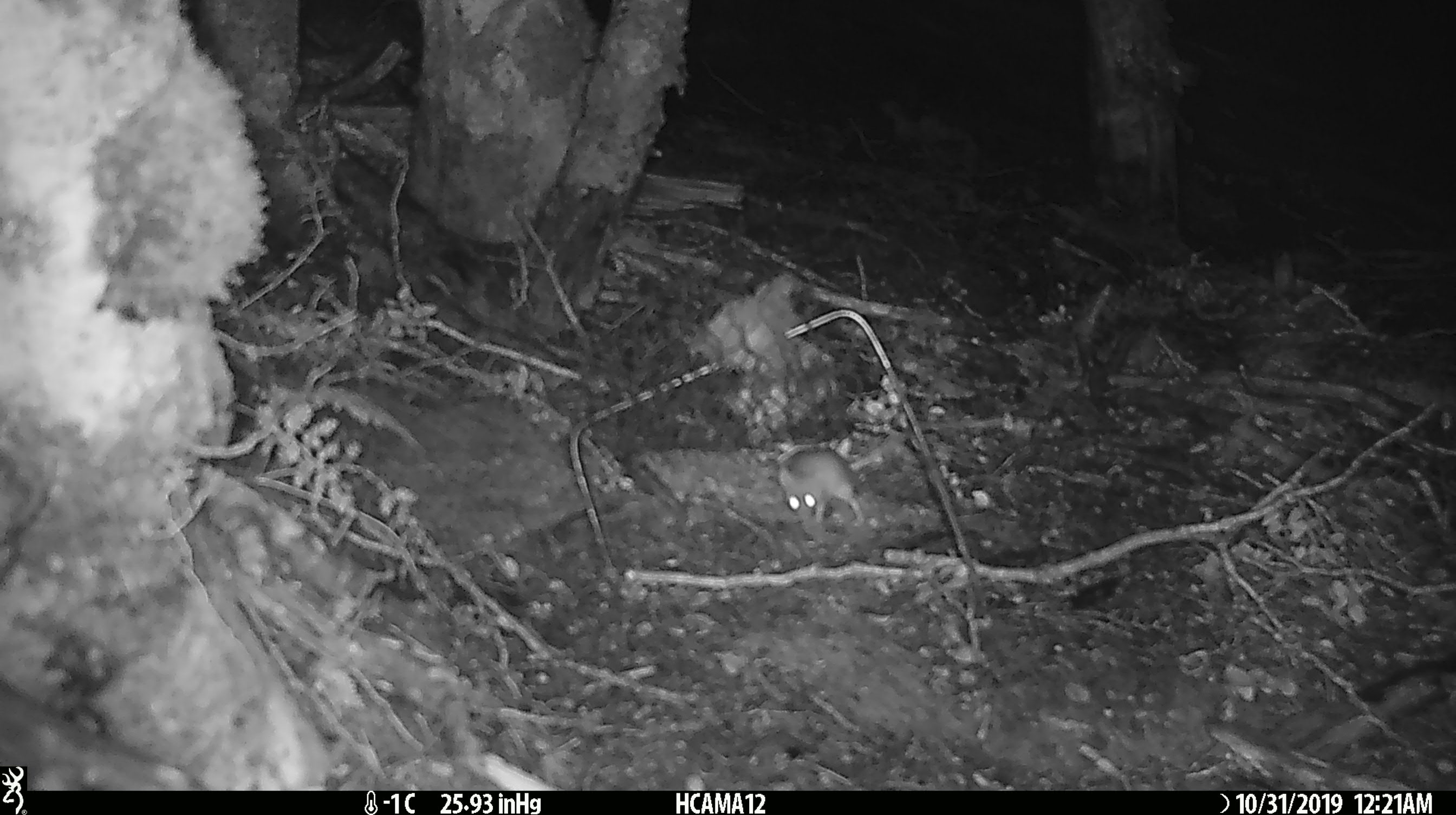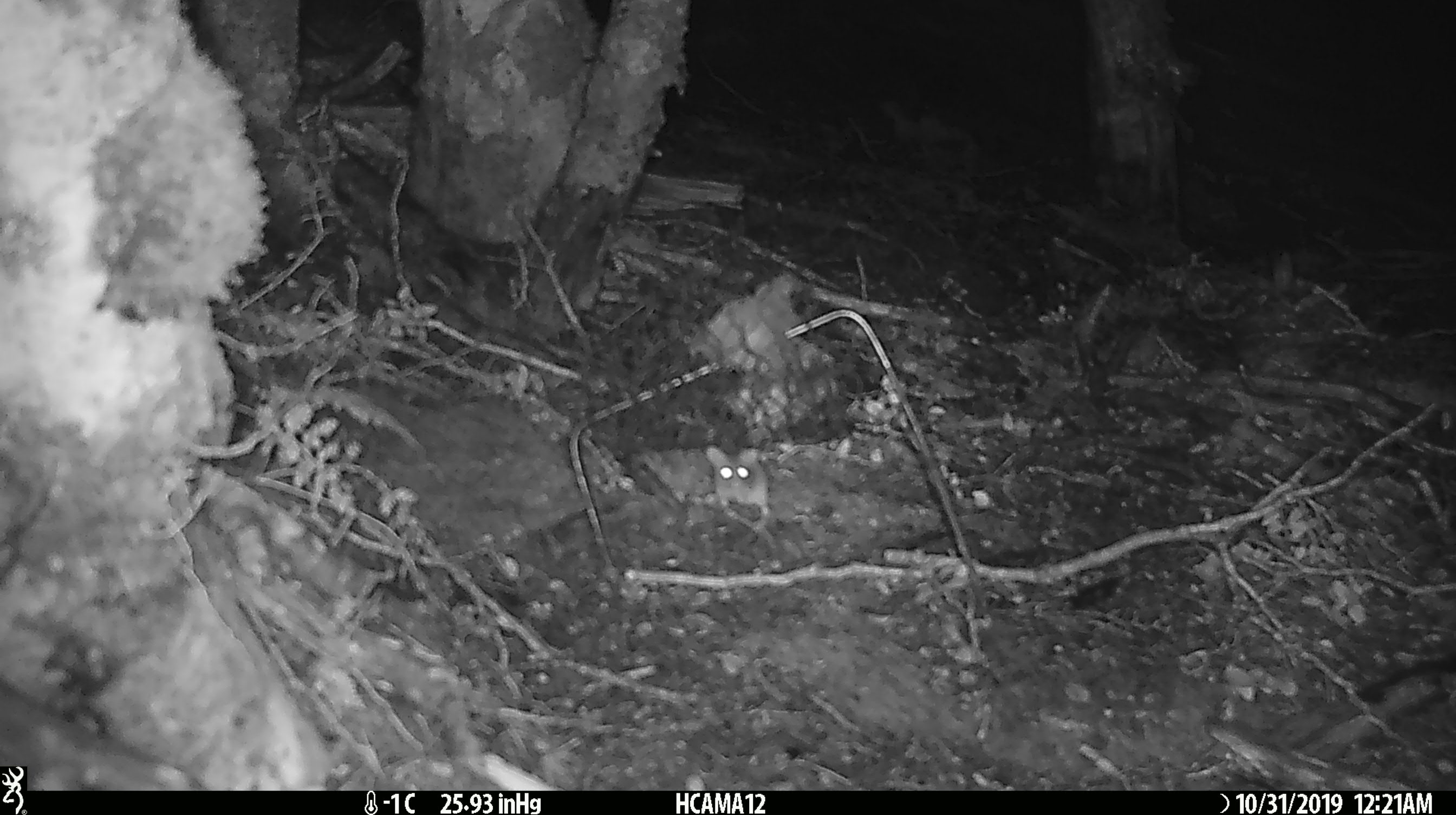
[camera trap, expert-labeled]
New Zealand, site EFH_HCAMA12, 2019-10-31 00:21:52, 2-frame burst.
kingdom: Animalia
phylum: Chordata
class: Mammalia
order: Rodentia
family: Muridae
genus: Mus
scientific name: Mus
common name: mouse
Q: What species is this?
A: Mouse (Mus).